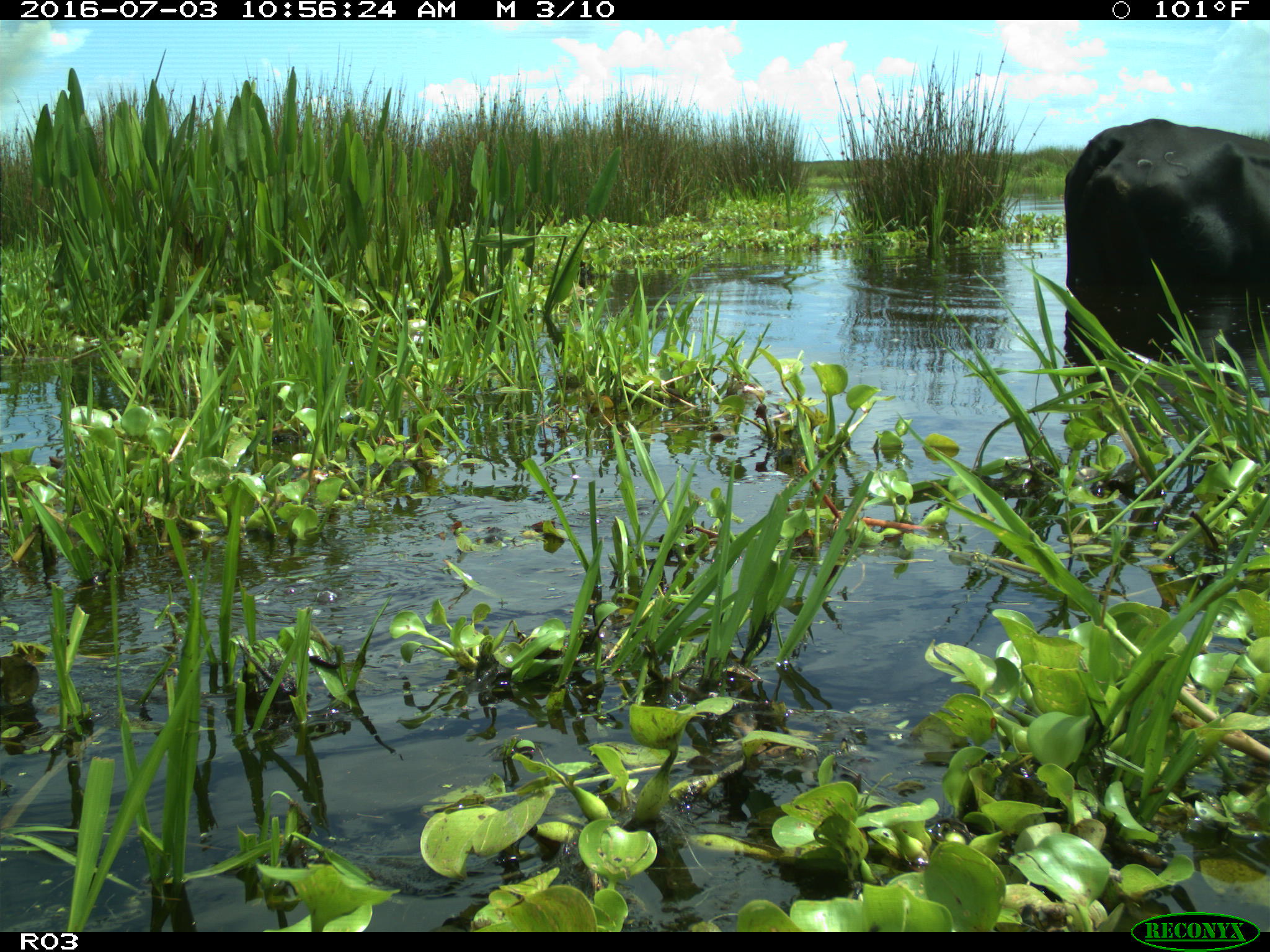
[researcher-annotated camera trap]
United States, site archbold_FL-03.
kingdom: Animalia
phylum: Chordata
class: Mammalia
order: Artiodactyla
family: Bovidae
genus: Bos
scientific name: Bos taurus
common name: domestic cow